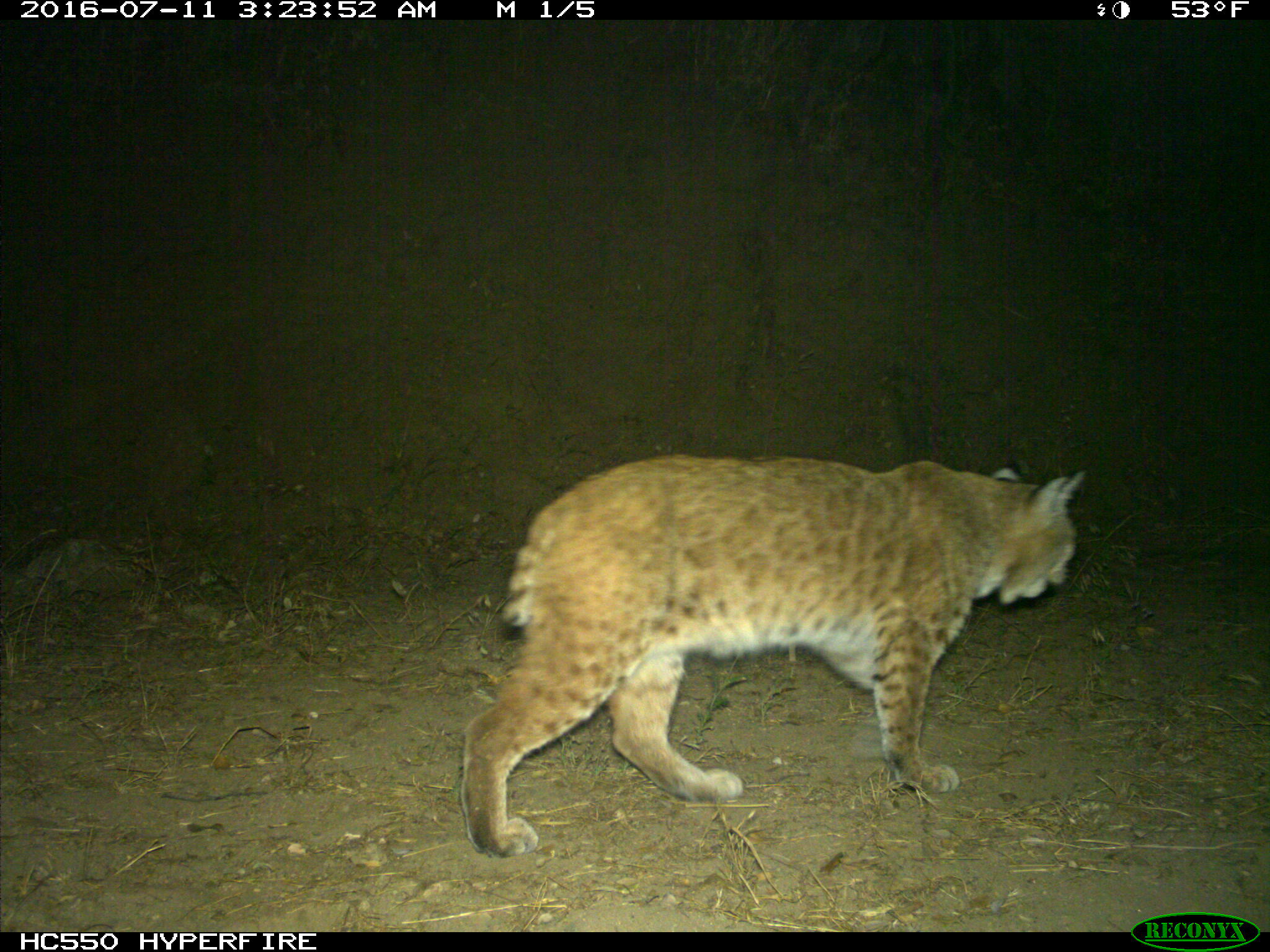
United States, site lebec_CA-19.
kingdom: Animalia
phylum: Chordata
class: Mammalia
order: Carnivora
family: Felidae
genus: Lynx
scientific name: Lynx rufus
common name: bobcat